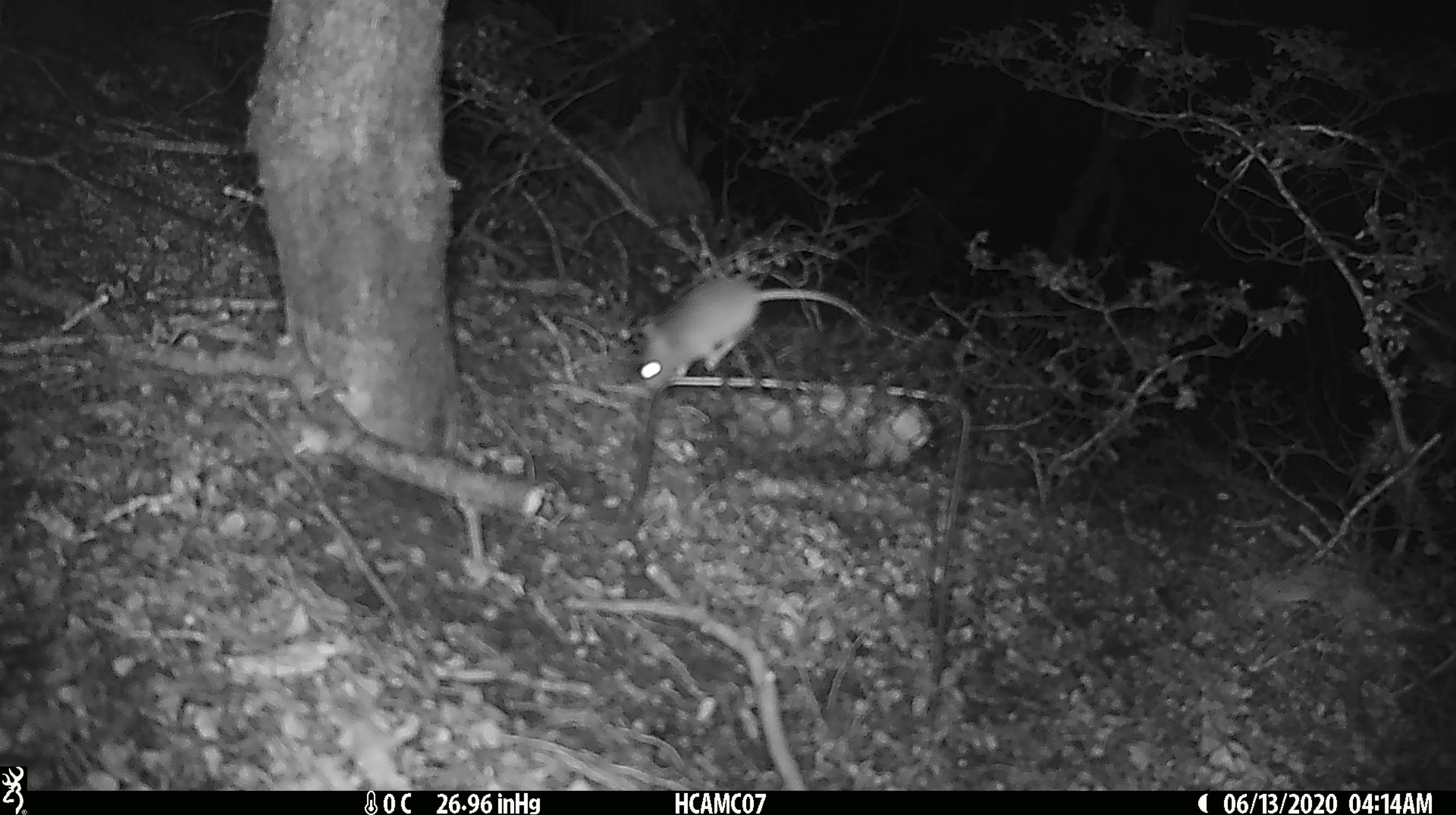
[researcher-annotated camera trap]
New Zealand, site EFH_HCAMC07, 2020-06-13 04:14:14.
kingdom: Animalia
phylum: Chordata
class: Mammalia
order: Rodentia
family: Muridae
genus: Mus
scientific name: Mus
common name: mouse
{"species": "mouse (Mus)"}